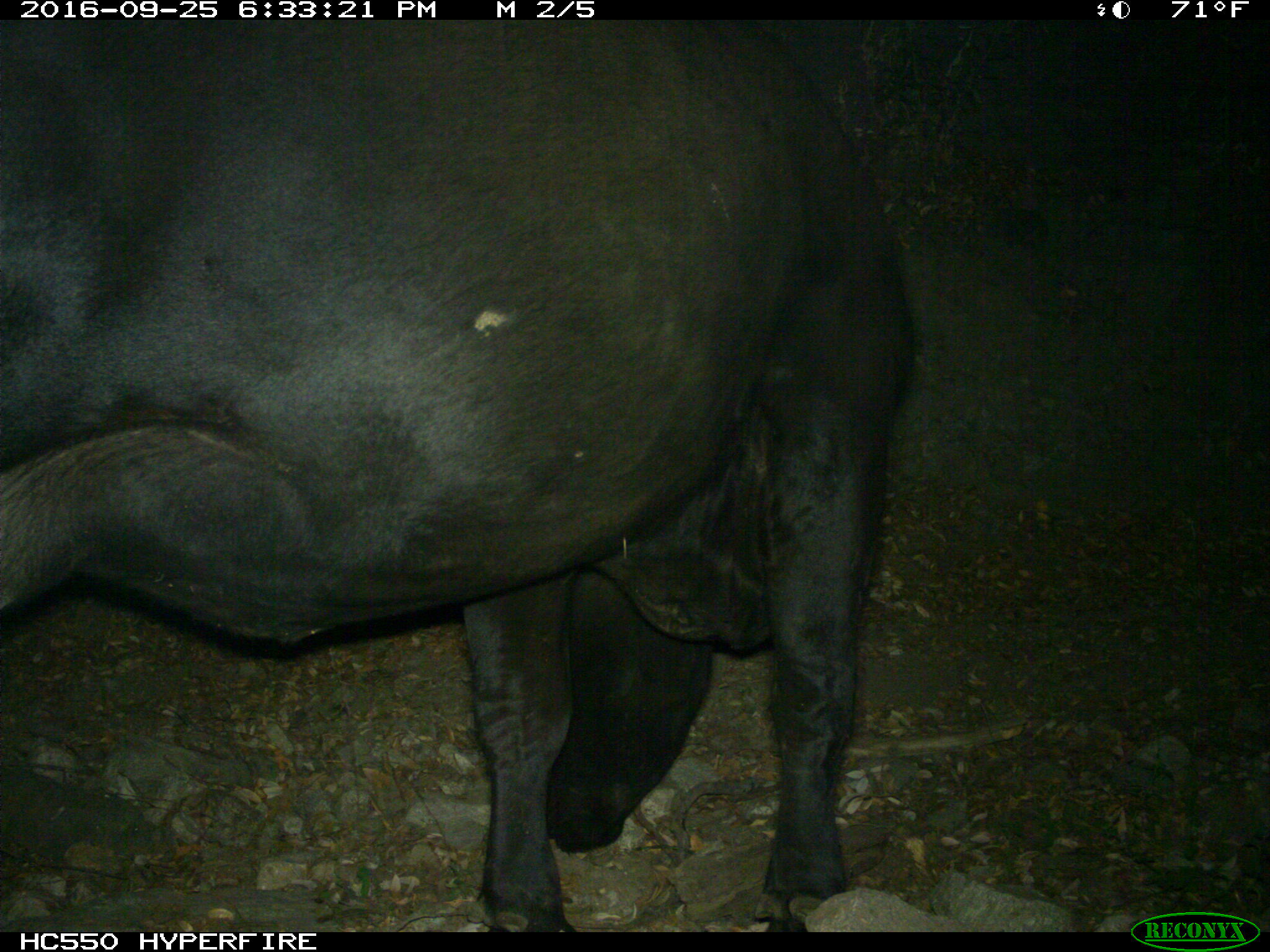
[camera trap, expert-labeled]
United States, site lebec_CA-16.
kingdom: Animalia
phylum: Chordata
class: Mammalia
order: Artiodactyla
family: Bovidae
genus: Bos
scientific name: Bos taurus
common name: domestic cow